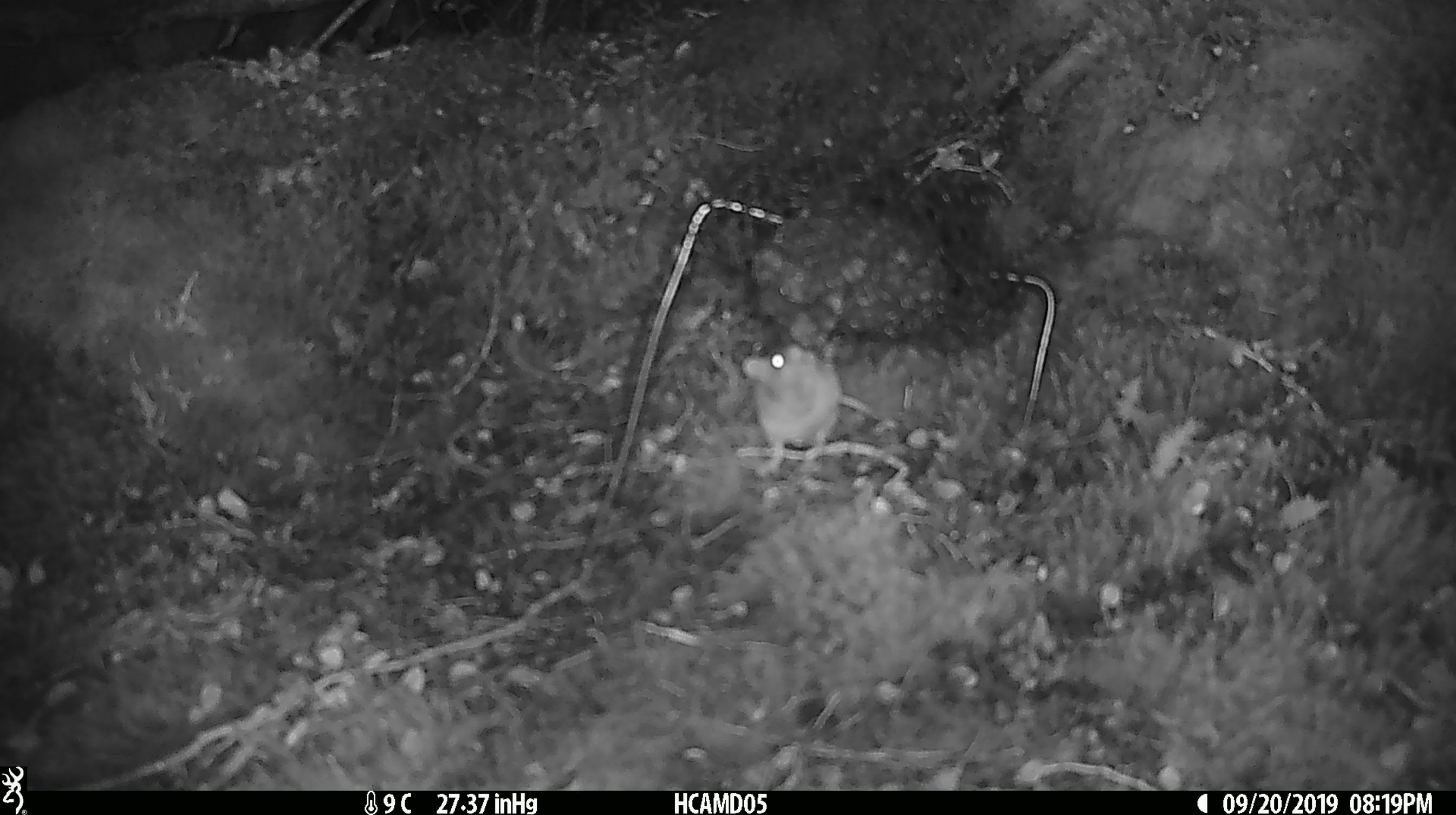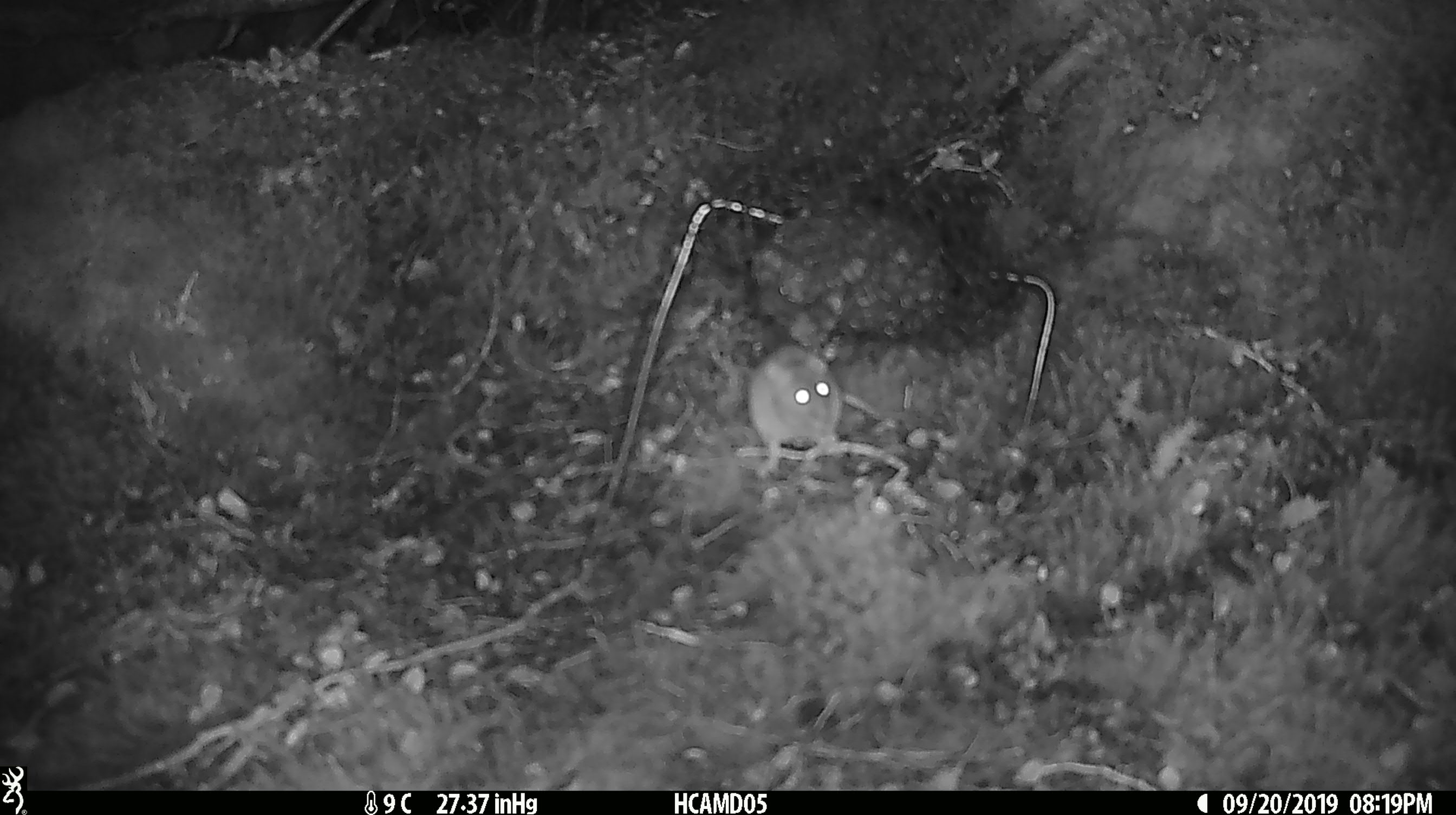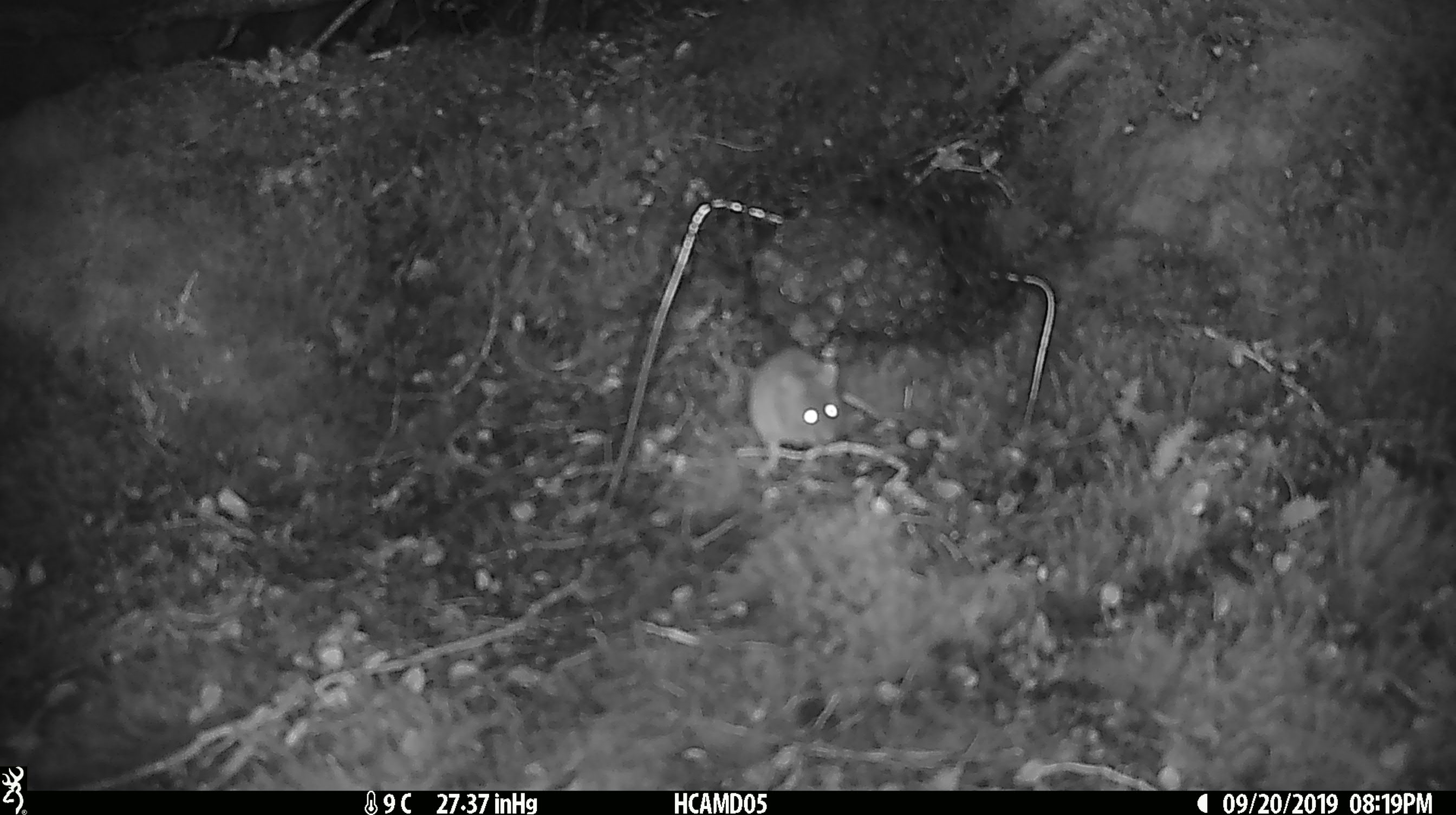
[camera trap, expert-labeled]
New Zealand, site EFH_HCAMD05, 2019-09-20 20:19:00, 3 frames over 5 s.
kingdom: Animalia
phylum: Chordata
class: Mammalia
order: Rodentia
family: Muridae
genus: Mus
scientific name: Mus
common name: mouse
Mouse (Mus).